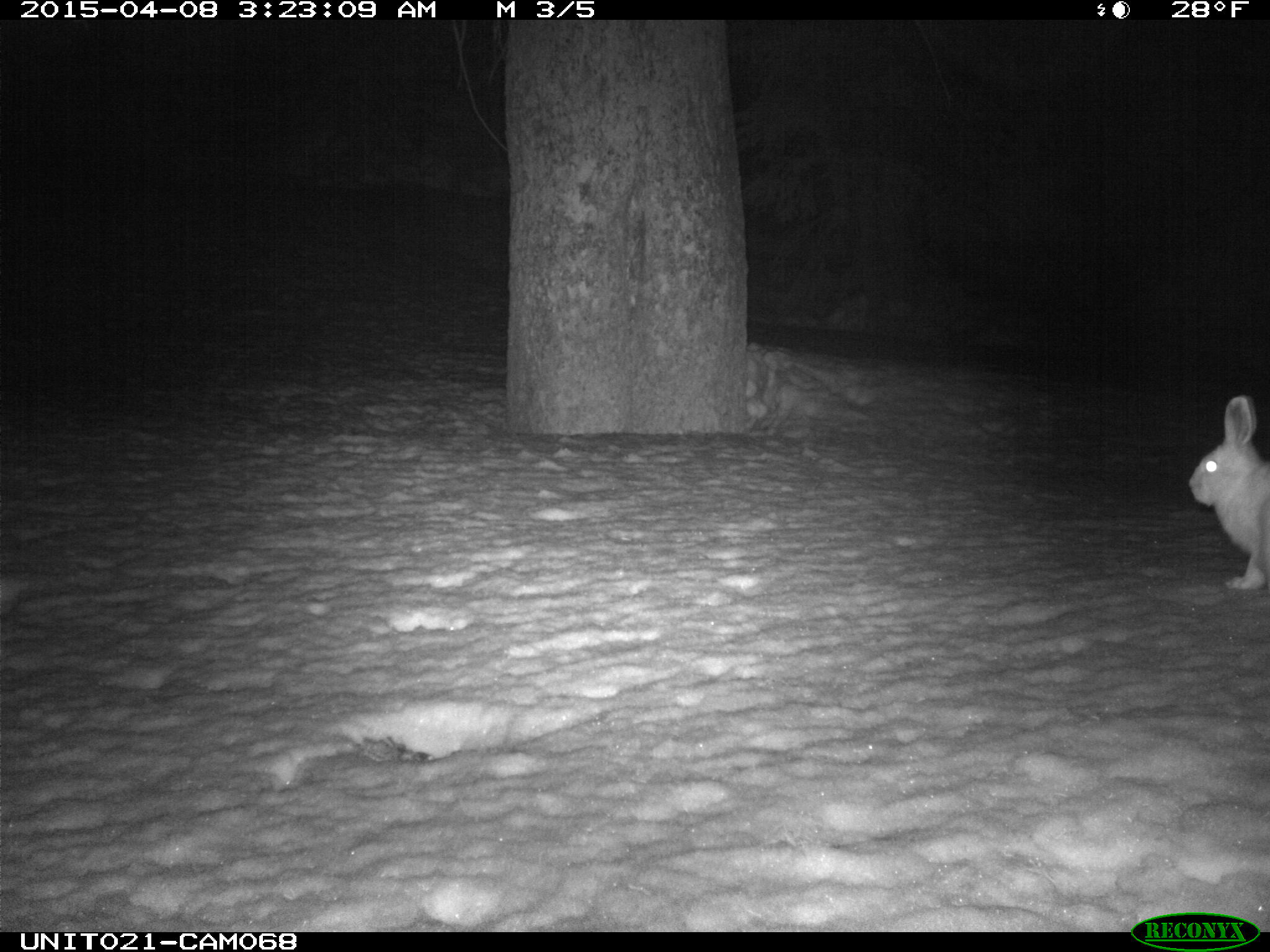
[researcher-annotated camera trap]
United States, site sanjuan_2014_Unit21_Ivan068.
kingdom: Animalia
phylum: Chordata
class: Mammalia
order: Lagomorpha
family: Leporidae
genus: Lepus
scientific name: Lepus americanus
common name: snowshoe hare